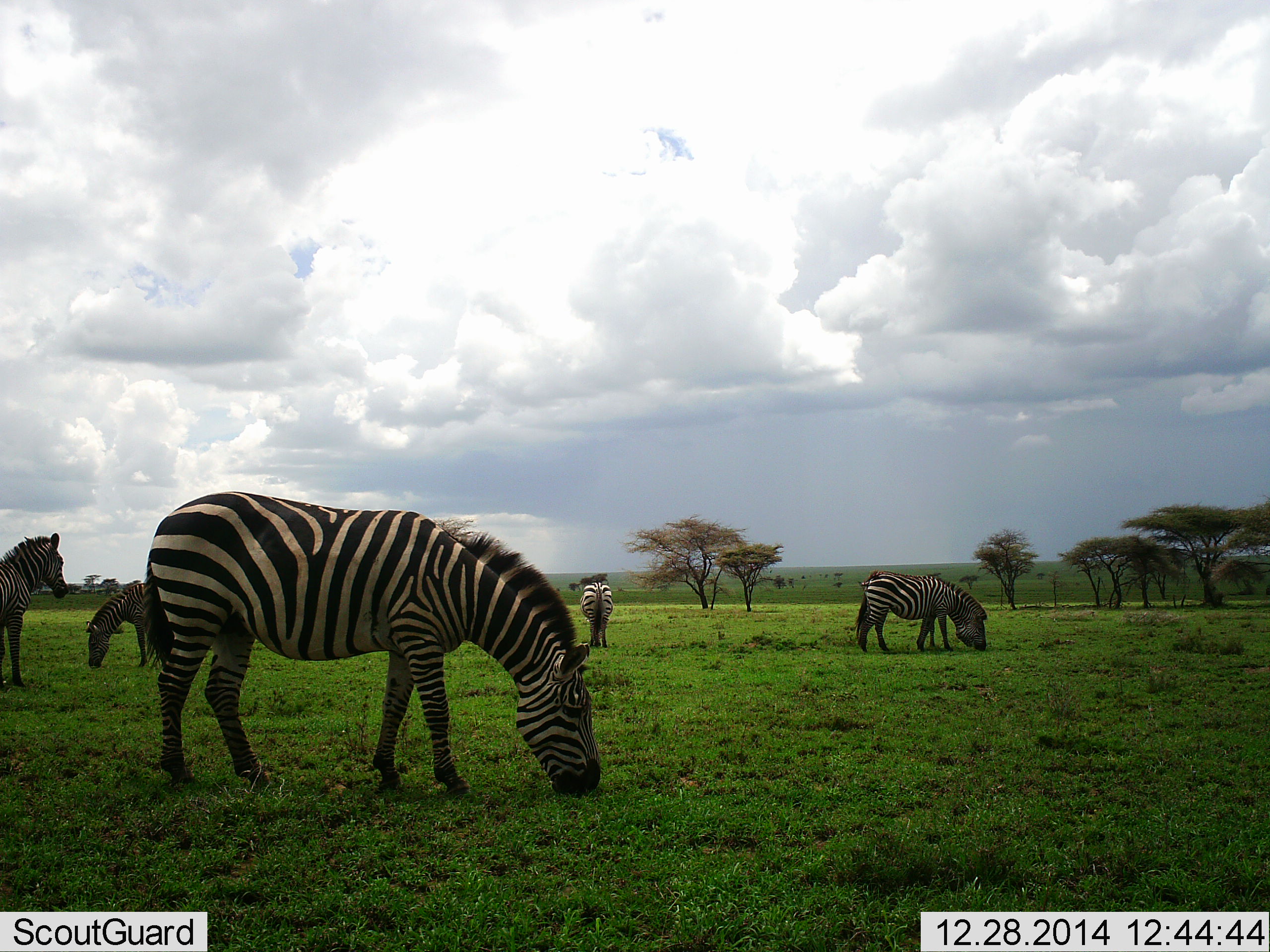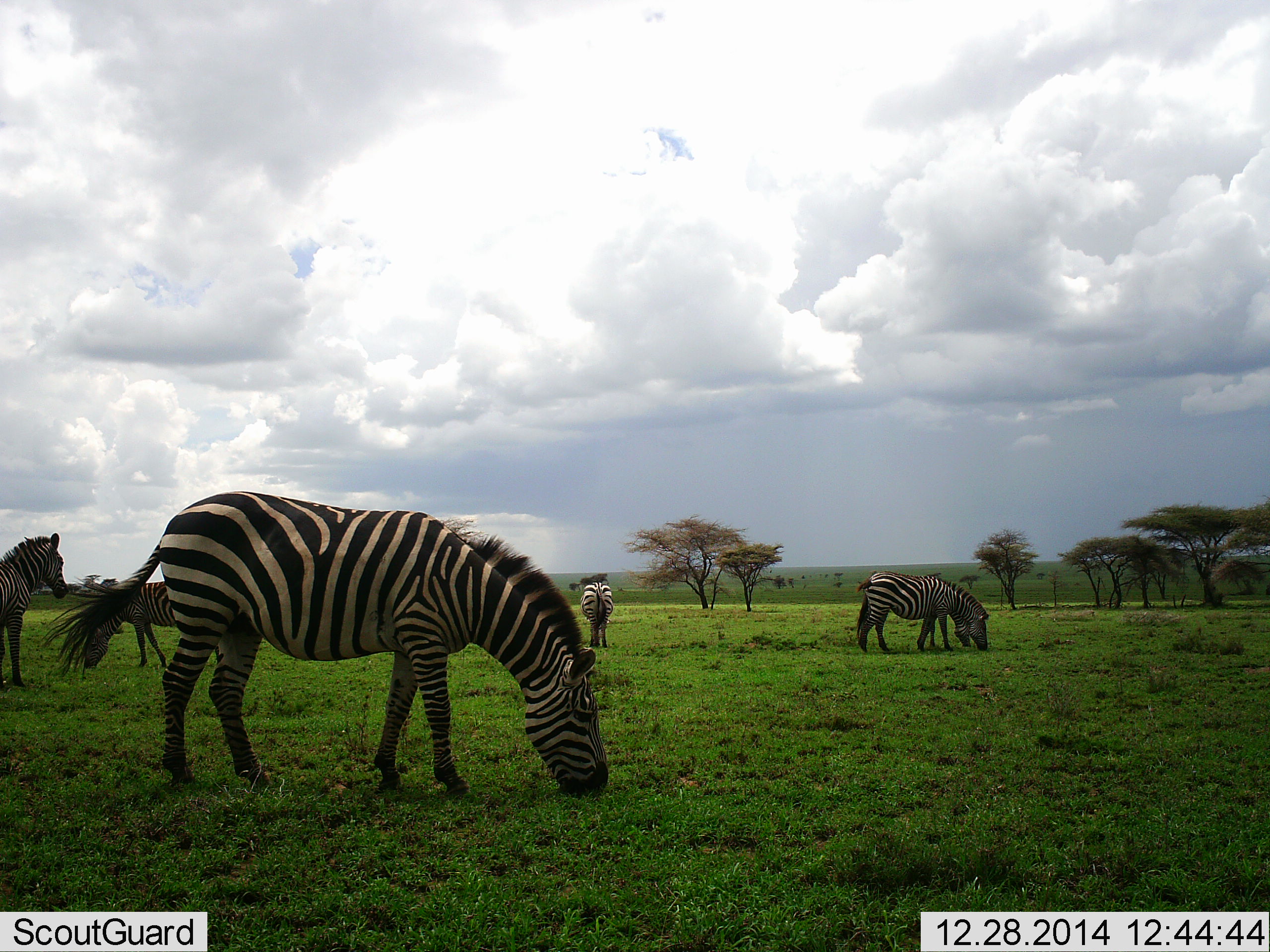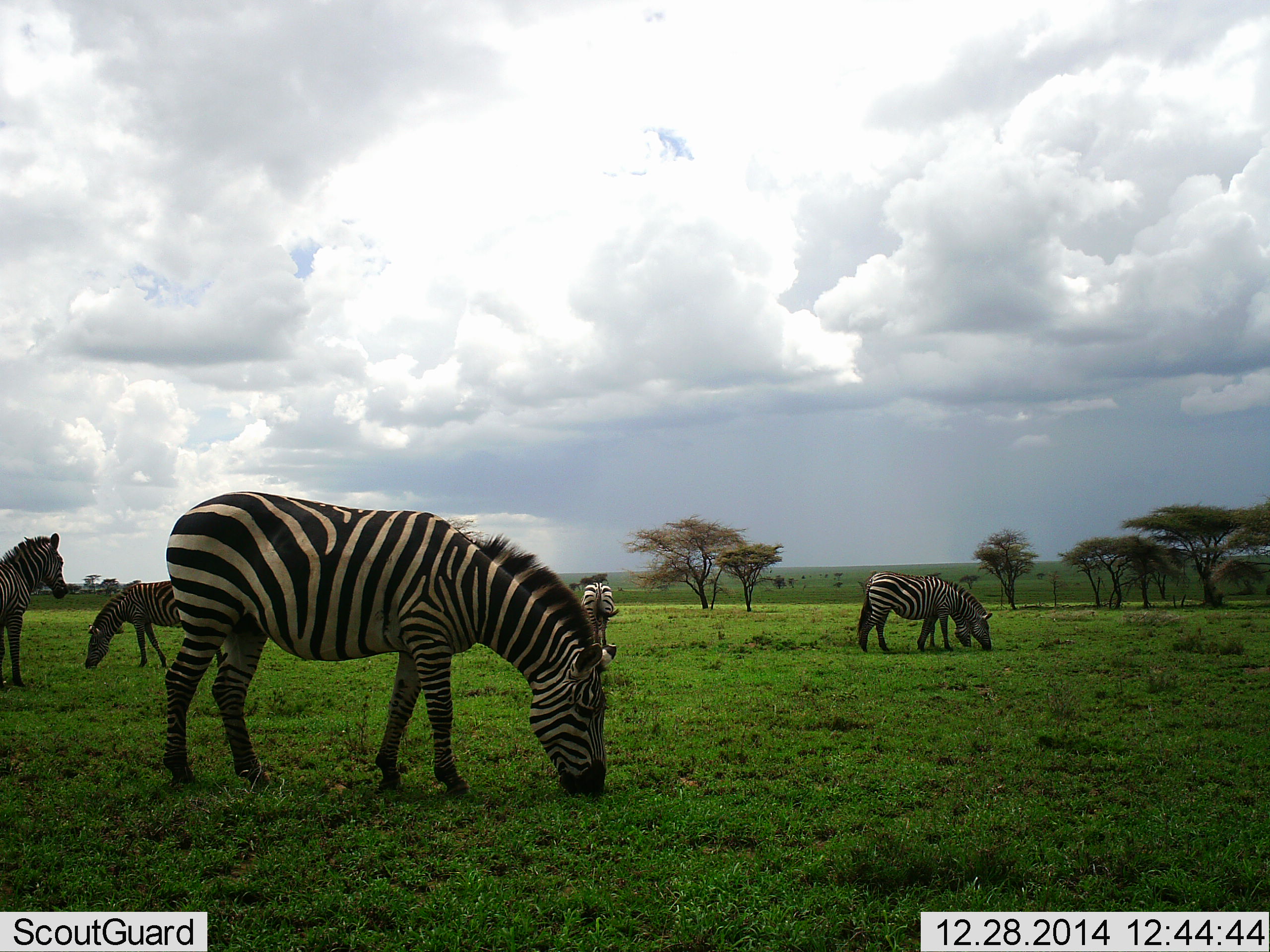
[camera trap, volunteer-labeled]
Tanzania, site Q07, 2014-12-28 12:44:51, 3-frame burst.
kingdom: Animalia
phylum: Chordata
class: Mammalia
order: Perissodactyla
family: Equidae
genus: Equus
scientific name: Equus quagga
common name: plains zebra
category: zebra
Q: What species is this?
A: Zebra (plains zebra) (Equus quagga).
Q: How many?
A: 6.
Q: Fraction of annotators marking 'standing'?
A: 70%.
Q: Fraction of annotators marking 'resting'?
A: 0%.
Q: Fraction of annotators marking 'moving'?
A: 0%.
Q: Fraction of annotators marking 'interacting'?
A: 10%.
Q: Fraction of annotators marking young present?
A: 0%.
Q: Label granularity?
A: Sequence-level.